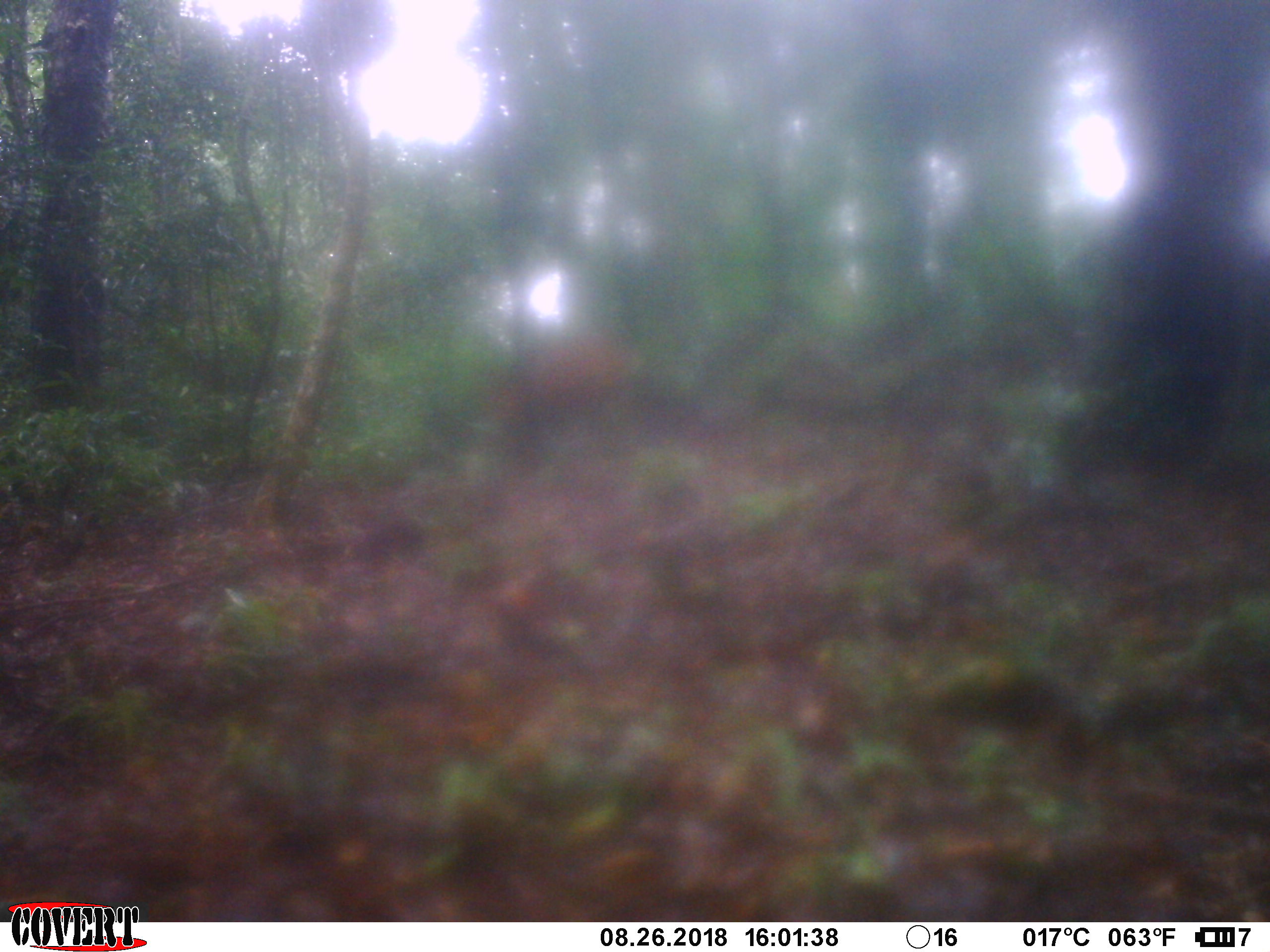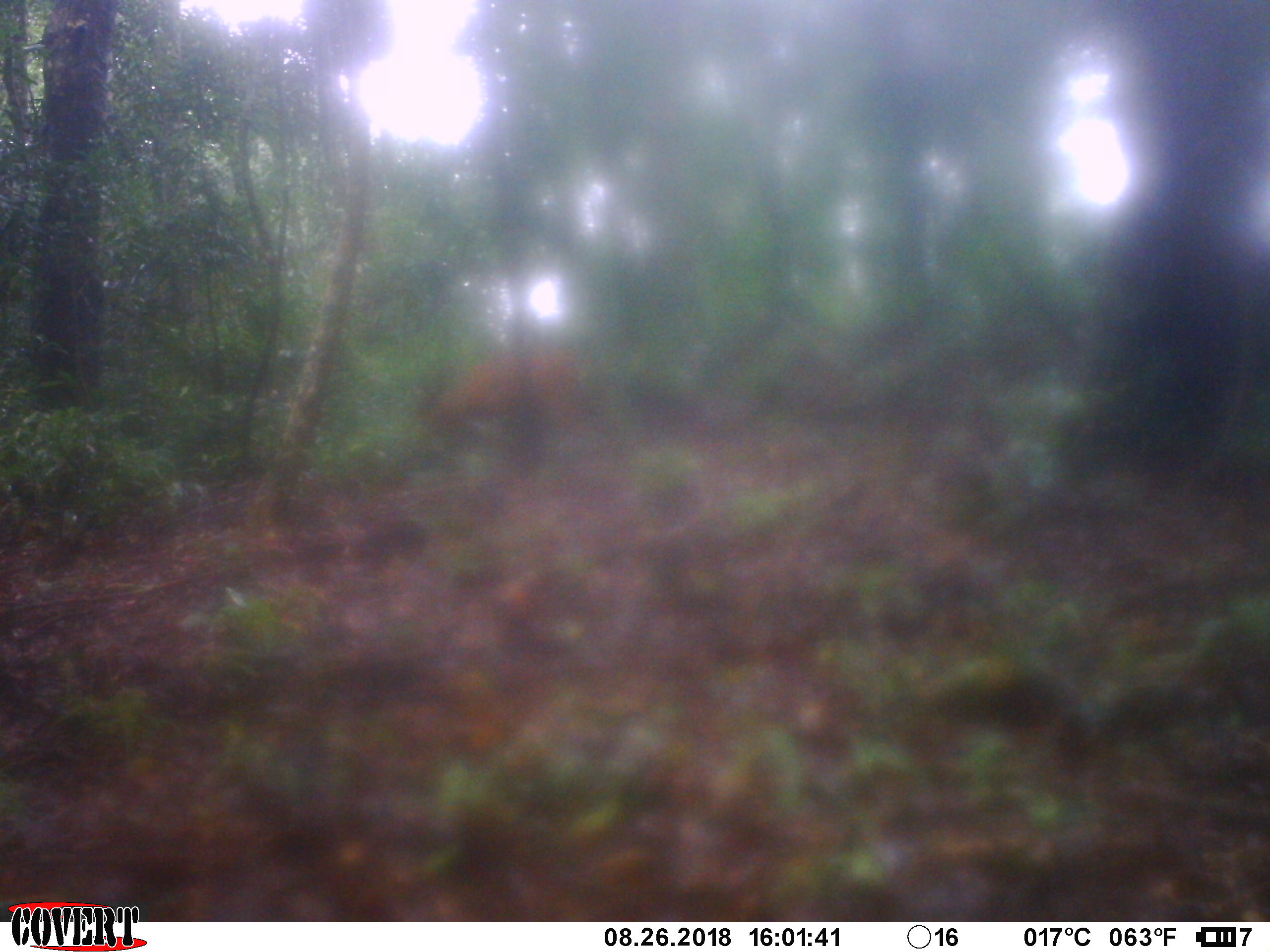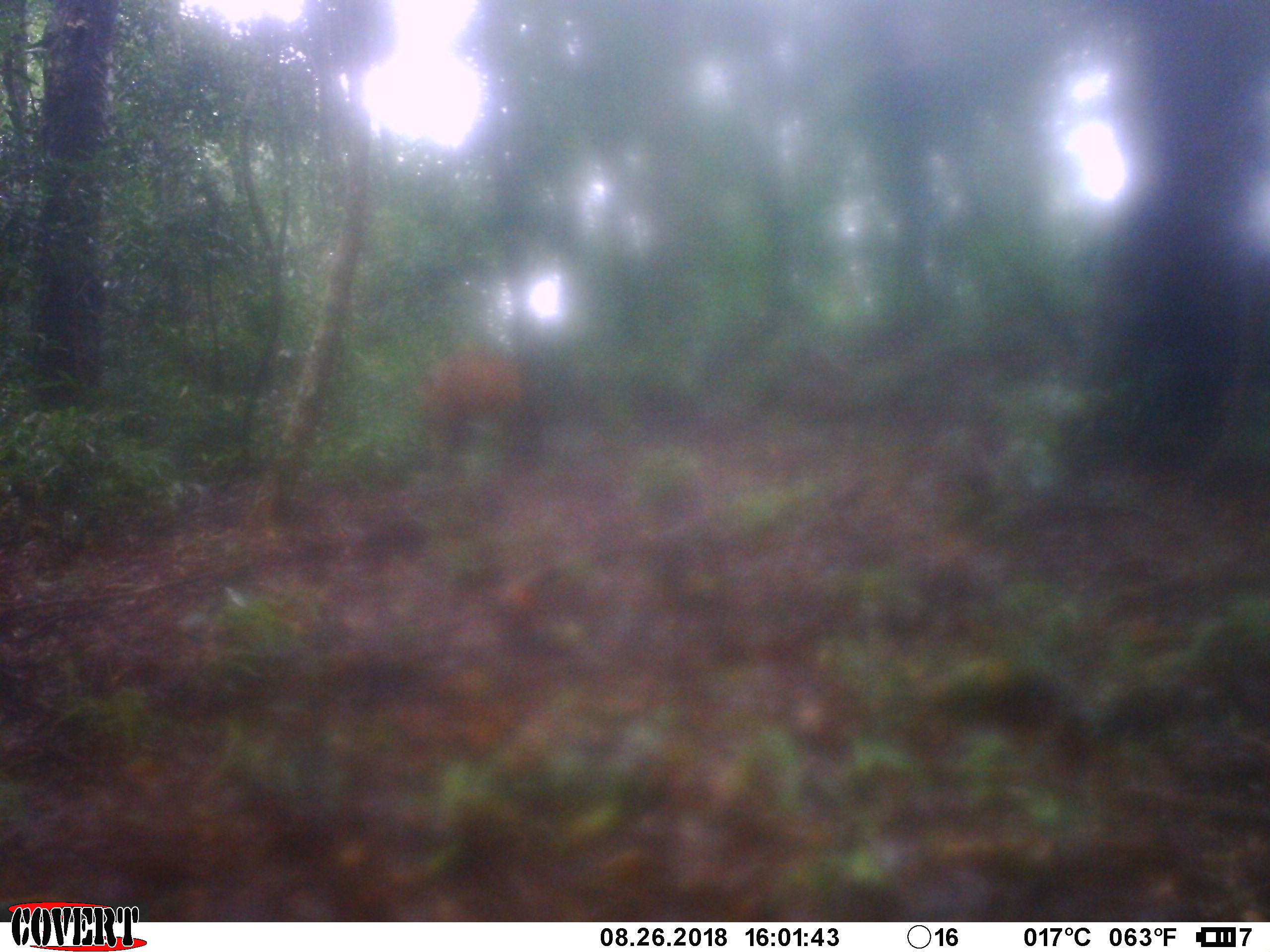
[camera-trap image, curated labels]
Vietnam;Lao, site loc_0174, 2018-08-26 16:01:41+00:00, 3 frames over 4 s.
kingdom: Animalia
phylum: Chordata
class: Mammalia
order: Artiodactyla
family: Cervidae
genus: Muntiacus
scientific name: Muntiacus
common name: muntjacs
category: unidentified muntjac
Unidentified muntjac (muntjacs) (Muntiacus). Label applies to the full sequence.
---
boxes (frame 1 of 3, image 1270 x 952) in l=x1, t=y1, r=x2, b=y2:
unidentified muntjac: l=481, t=328, r=646, b=445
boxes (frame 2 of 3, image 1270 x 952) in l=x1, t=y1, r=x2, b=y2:
unidentified muntjac: l=398, t=345, r=617, b=450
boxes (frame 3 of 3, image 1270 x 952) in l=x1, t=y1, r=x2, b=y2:
unidentified muntjac: l=419, t=353, r=531, b=451